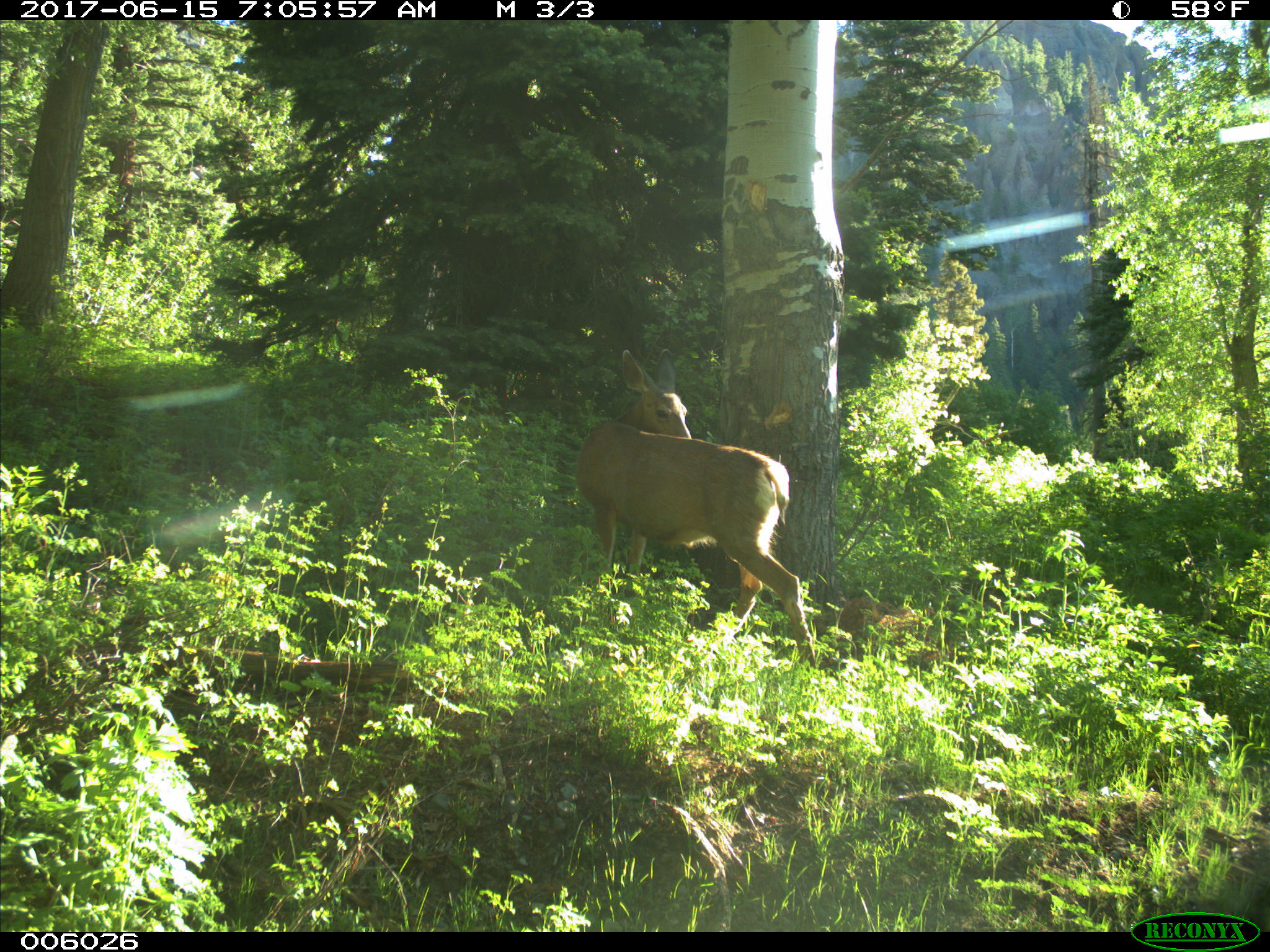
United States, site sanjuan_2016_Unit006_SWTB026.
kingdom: Animalia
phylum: Chordata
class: Mammalia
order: Artiodactyla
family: Cervidae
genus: Odocoileus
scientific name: Odocoileus hemionus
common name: mule deer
Odocoileus hemionus (mule deer).